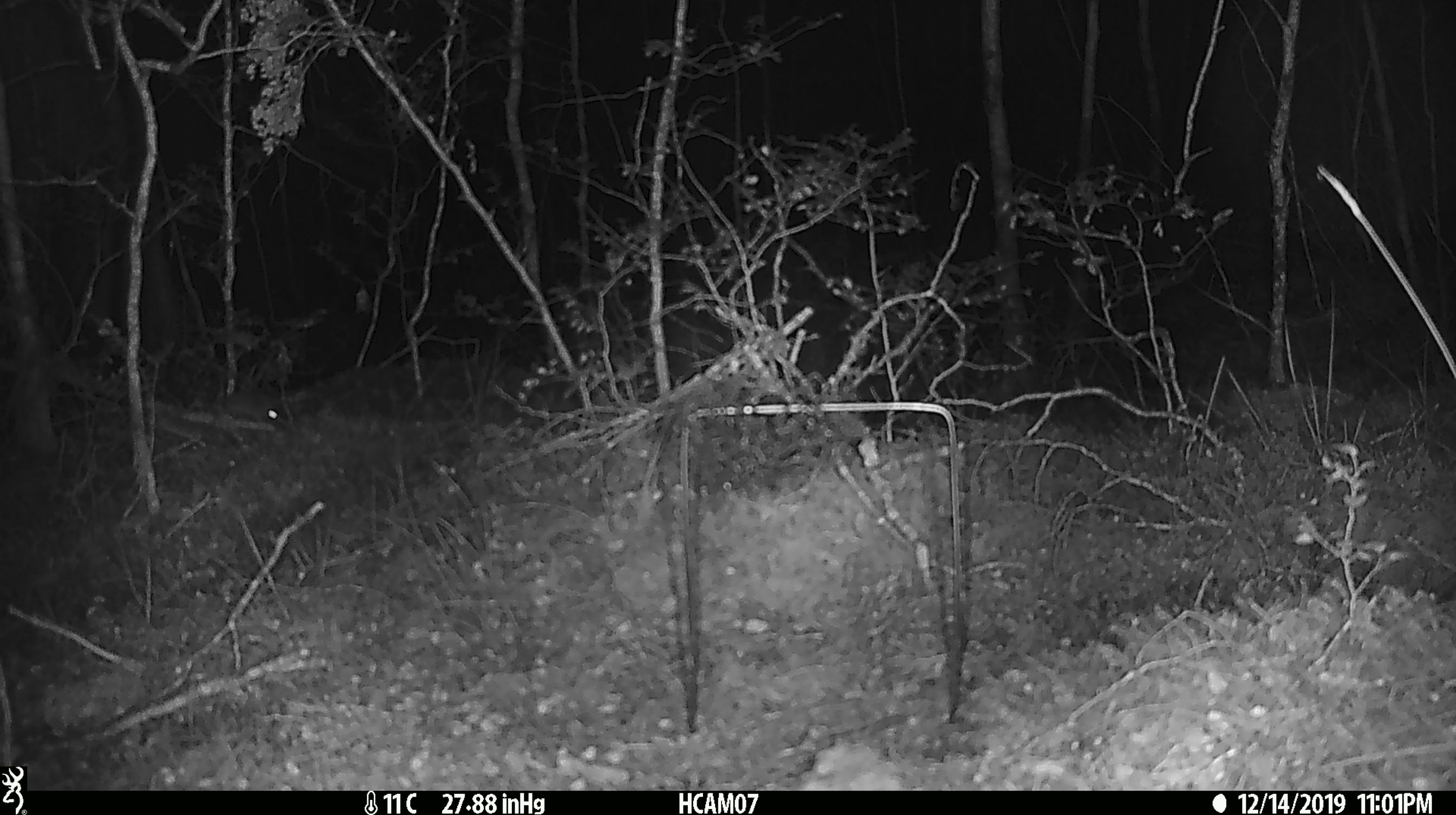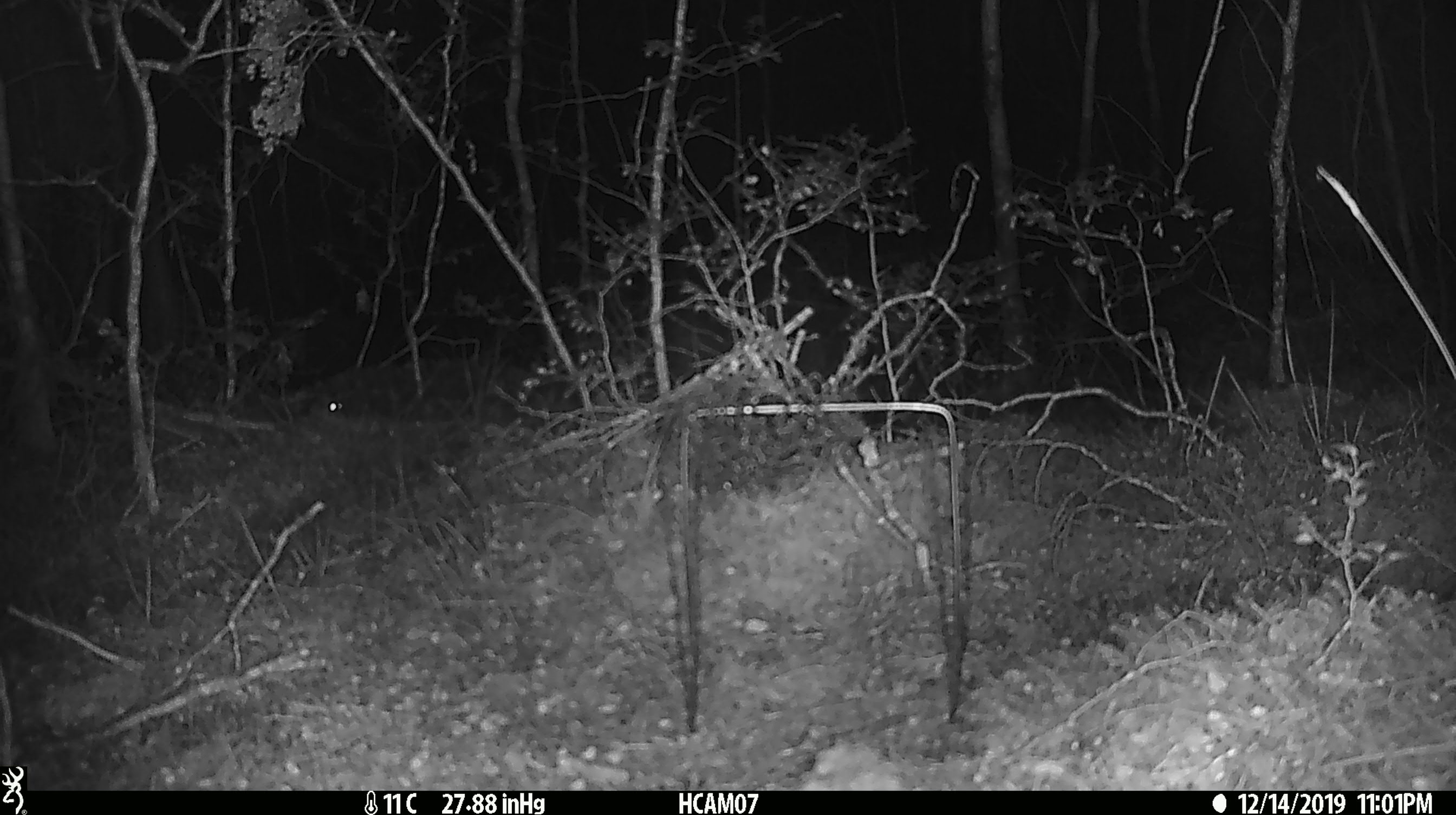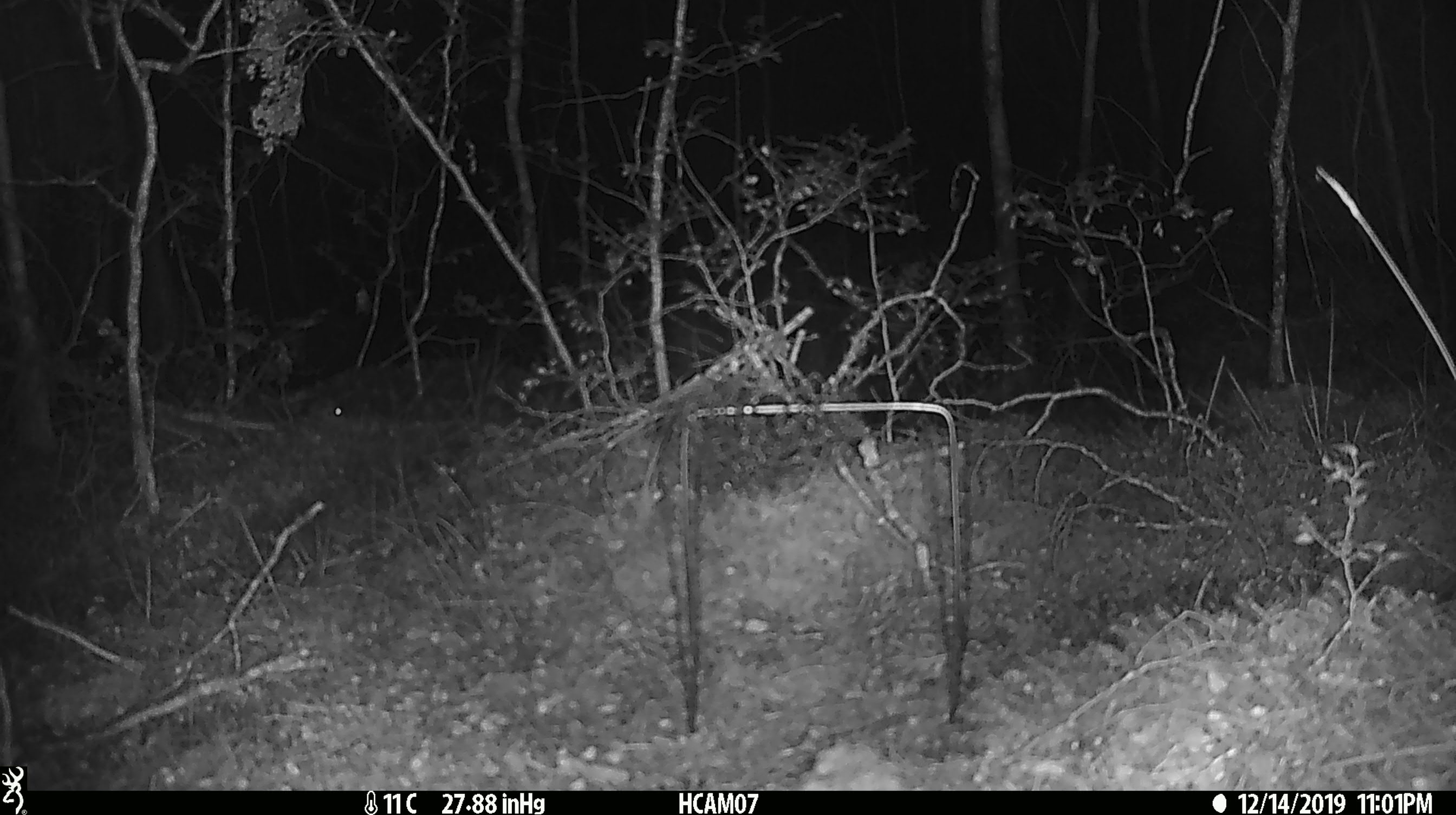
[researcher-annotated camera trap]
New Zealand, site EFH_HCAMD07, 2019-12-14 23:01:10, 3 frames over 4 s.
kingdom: Animalia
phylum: Chordata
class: Mammalia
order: Rodentia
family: Muridae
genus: Mus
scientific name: Mus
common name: mouse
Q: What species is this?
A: Mouse (Mus).